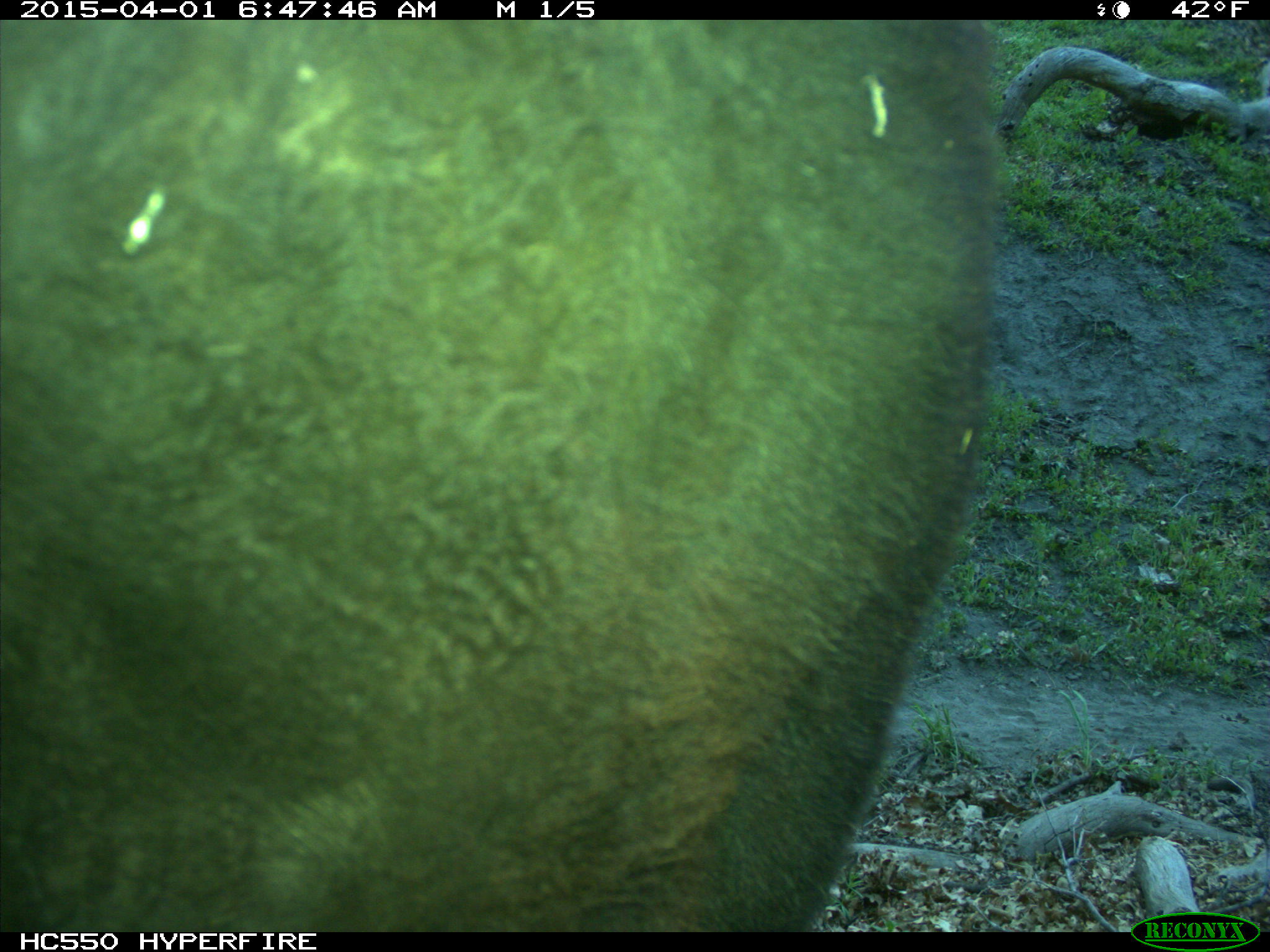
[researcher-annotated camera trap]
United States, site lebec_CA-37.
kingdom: Animalia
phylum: Chordata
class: Mammalia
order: Artiodactyla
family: Bovidae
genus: Bos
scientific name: Bos taurus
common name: domestic cow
Bos taurus (domestic cow).